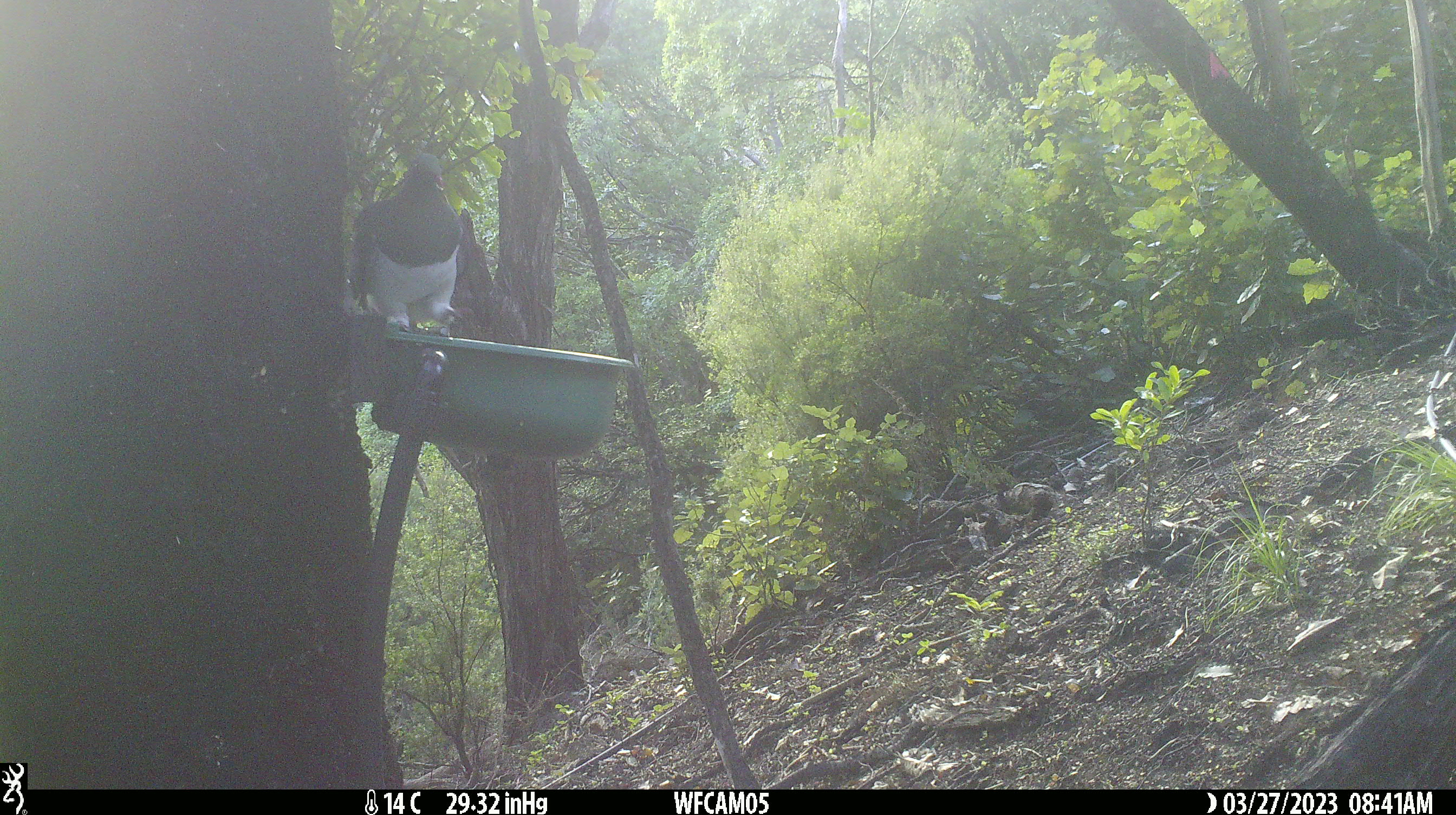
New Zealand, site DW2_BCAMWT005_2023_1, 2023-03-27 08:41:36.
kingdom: Animalia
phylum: Chordata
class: Aves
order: Columbiformes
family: Columbidae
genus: Hemiphaga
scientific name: Hemiphaga novaeseelandiae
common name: new zealand pigeon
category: kereru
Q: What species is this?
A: Kereru (new zealand pigeon) (Hemiphaga novaeseelandiae).